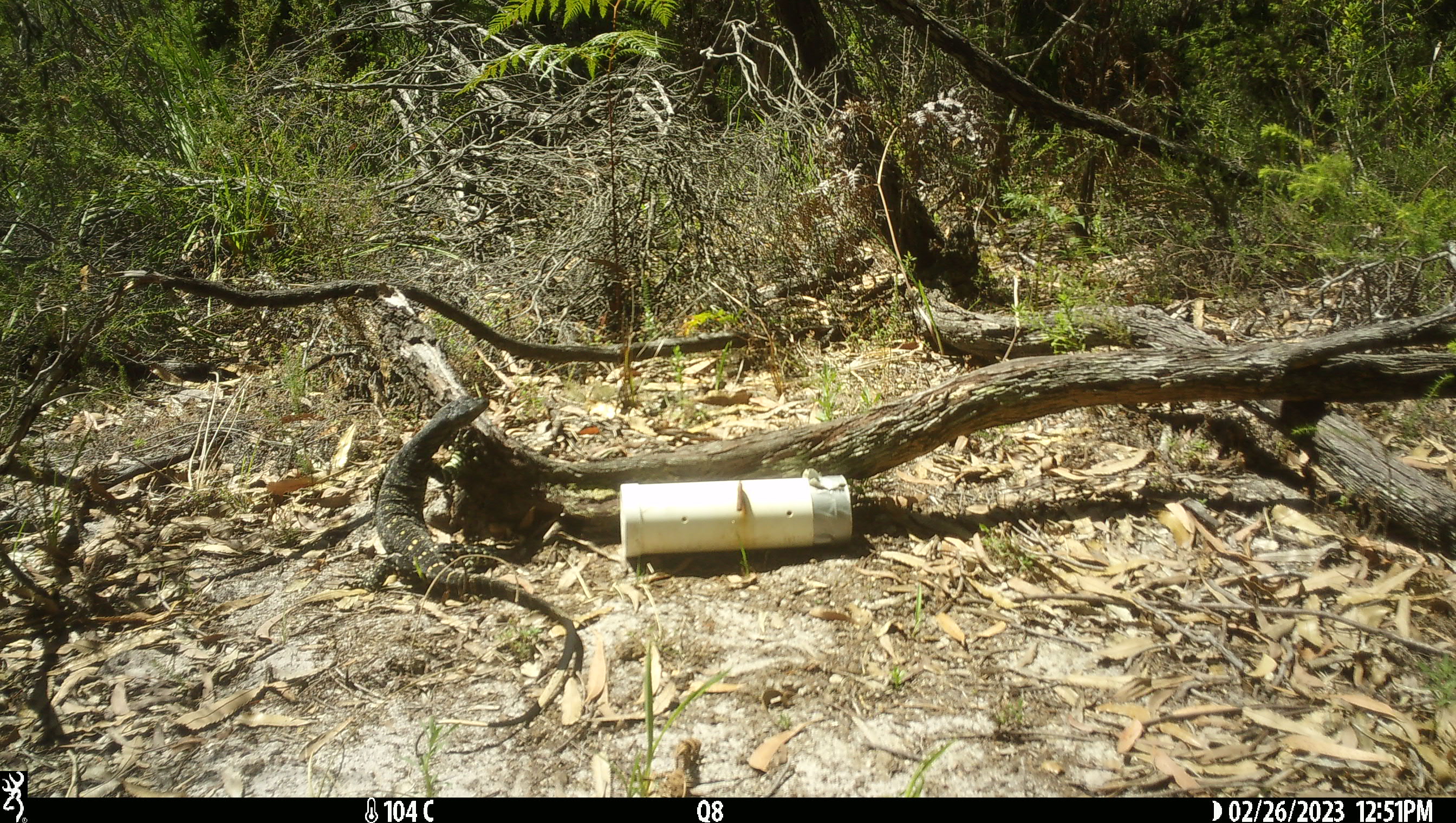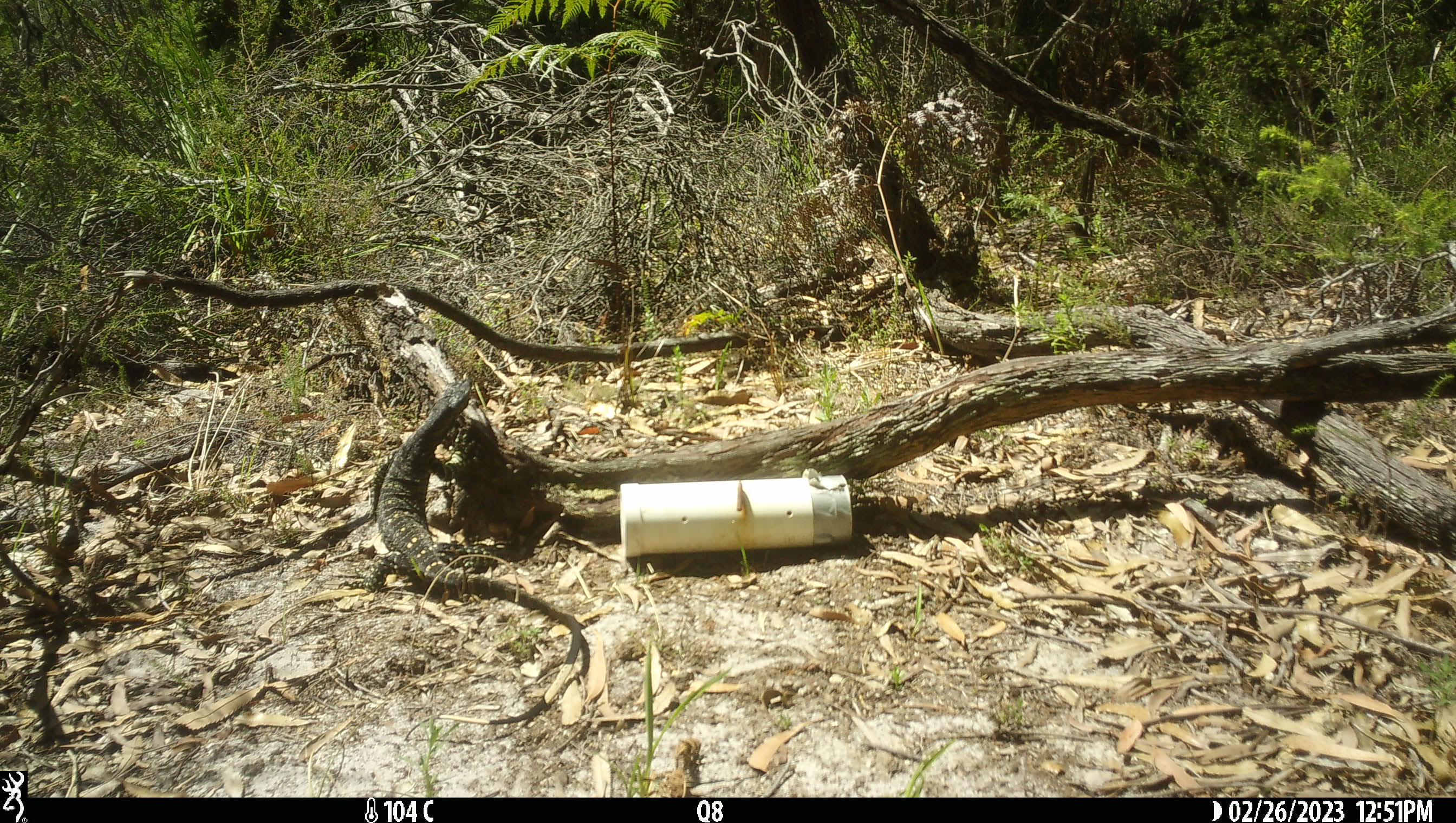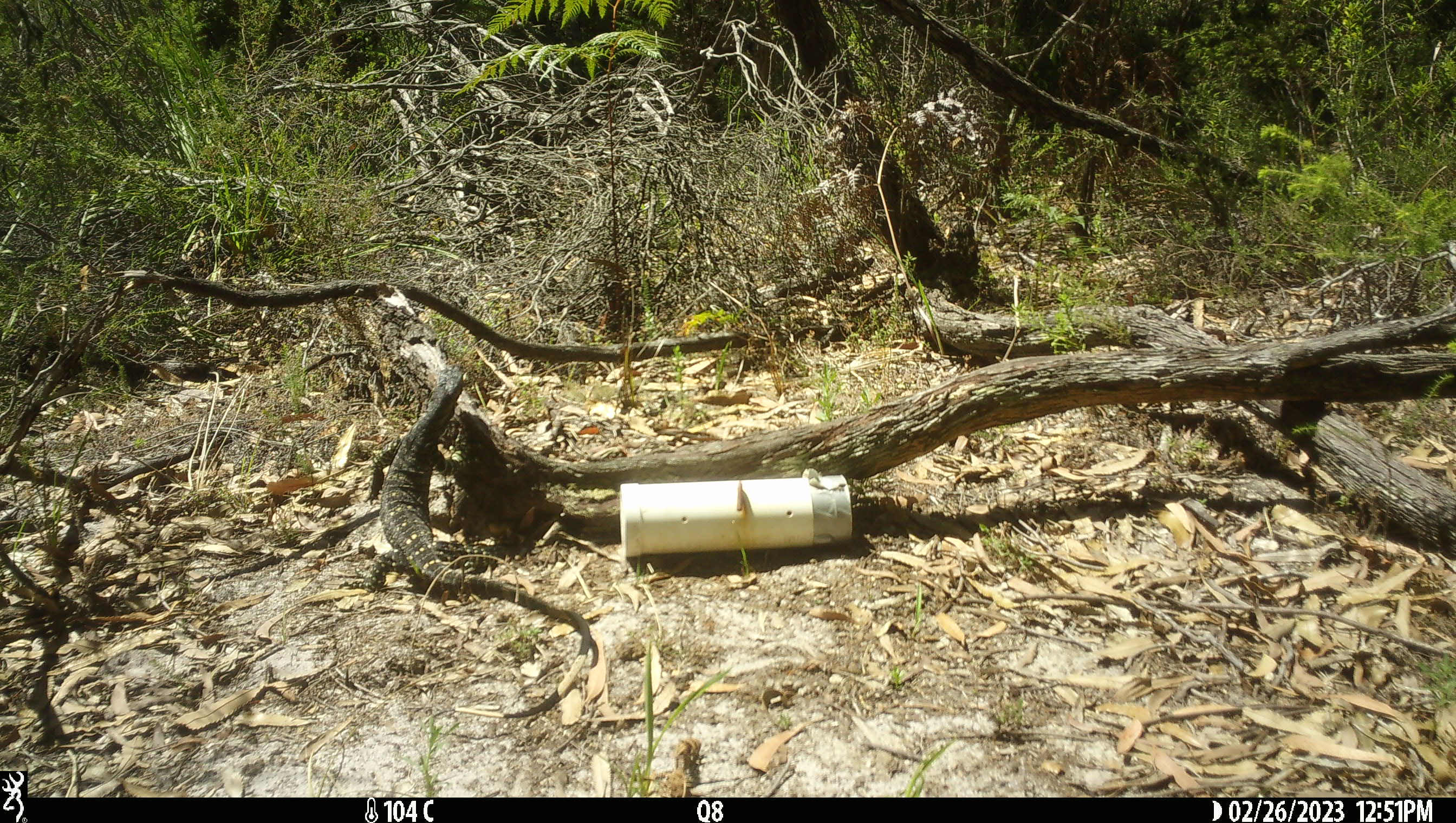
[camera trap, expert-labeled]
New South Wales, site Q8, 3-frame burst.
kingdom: Animalia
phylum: Chordata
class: Reptilia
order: Squamata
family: Varanidae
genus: Varanus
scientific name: Varanus varius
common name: lace monitor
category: goanna